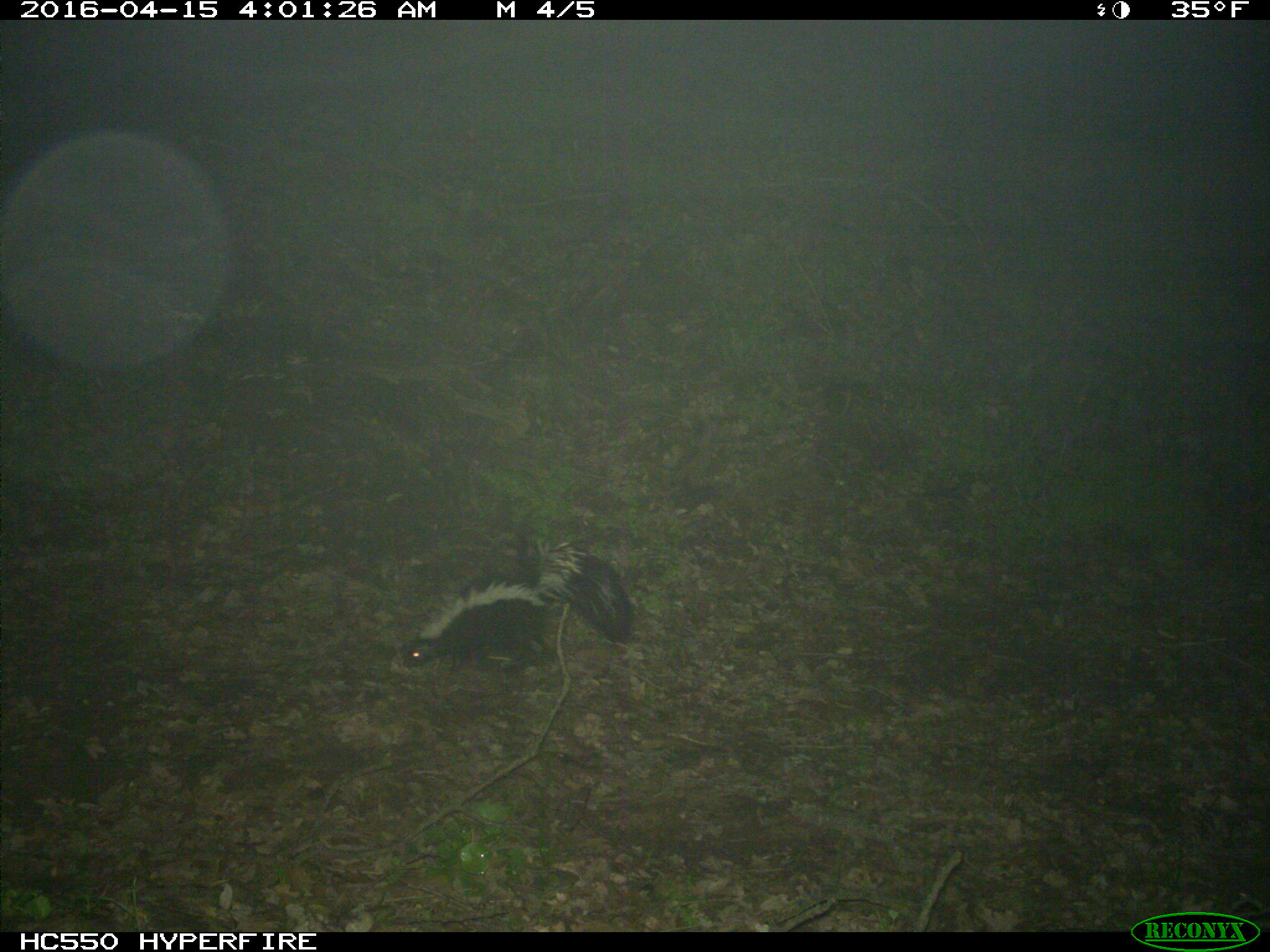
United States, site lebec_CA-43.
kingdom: Animalia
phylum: Chordata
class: Mammalia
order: Carnivora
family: Mephitidae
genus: Mephitis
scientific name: Mephitis mephitis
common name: striped skunk